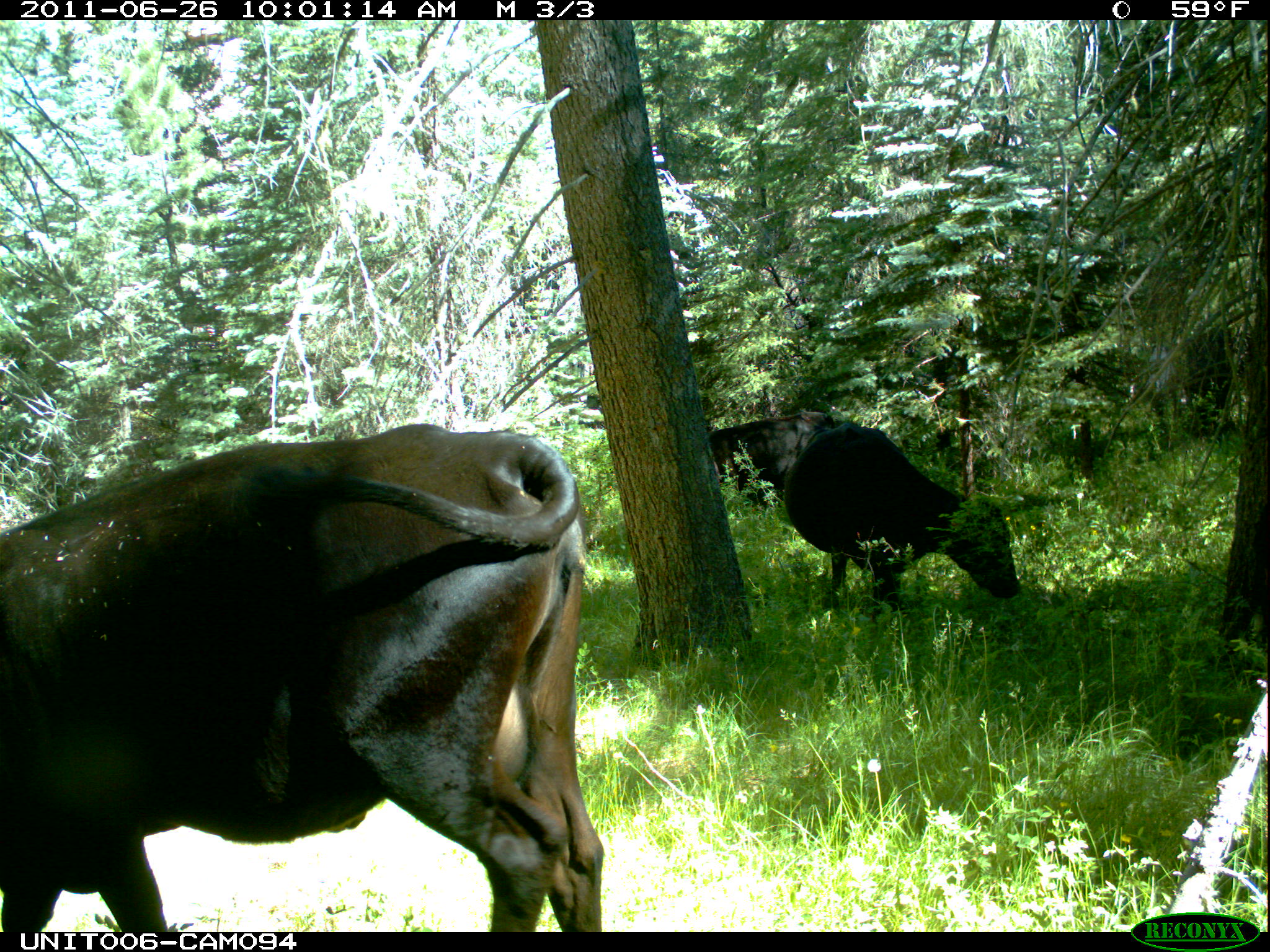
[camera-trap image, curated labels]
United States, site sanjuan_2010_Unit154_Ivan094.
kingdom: Animalia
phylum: Chordata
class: Mammalia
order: Artiodactyla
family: Bovidae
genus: Bos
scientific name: Bos taurus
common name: domestic cow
Bos taurus (domestic cow).